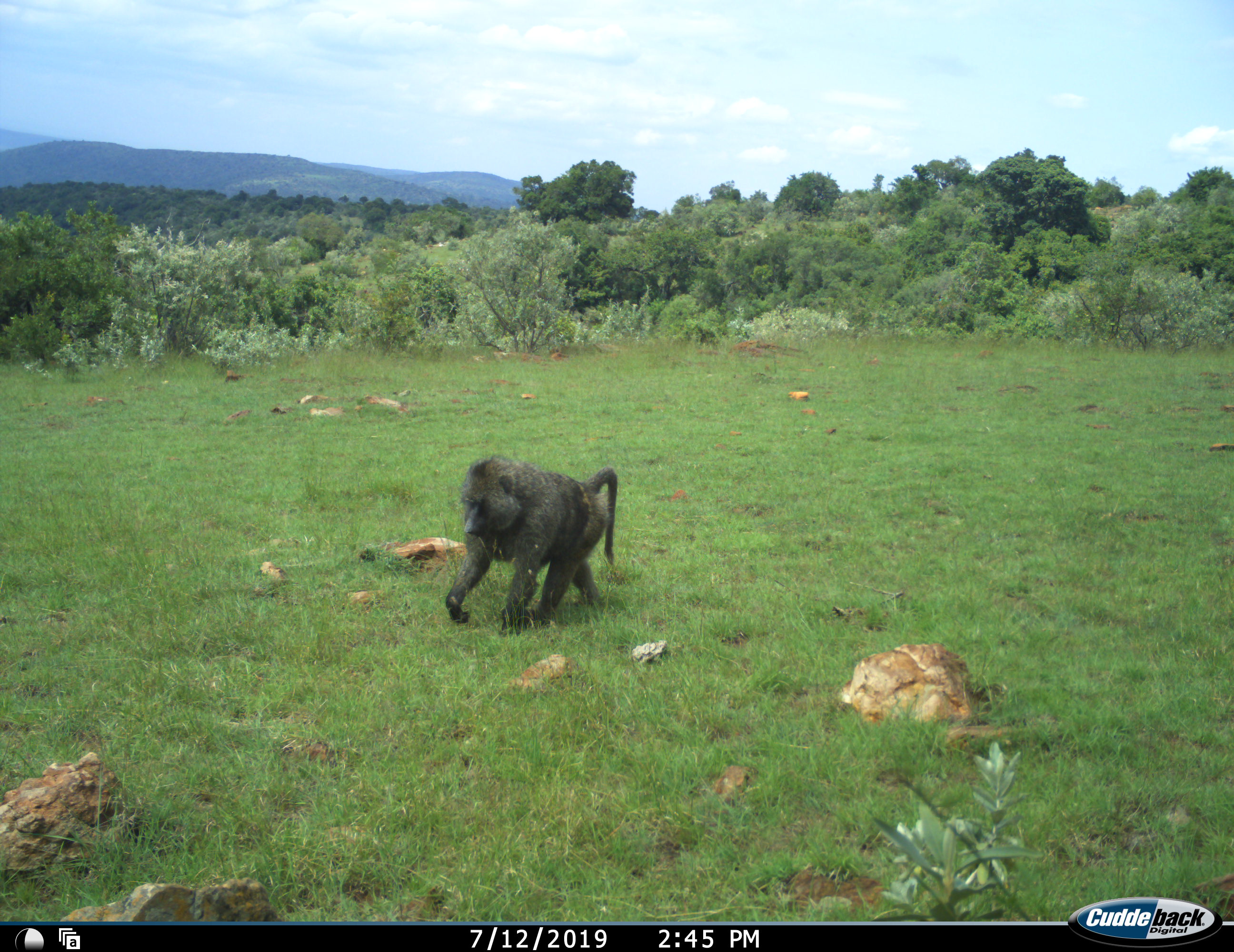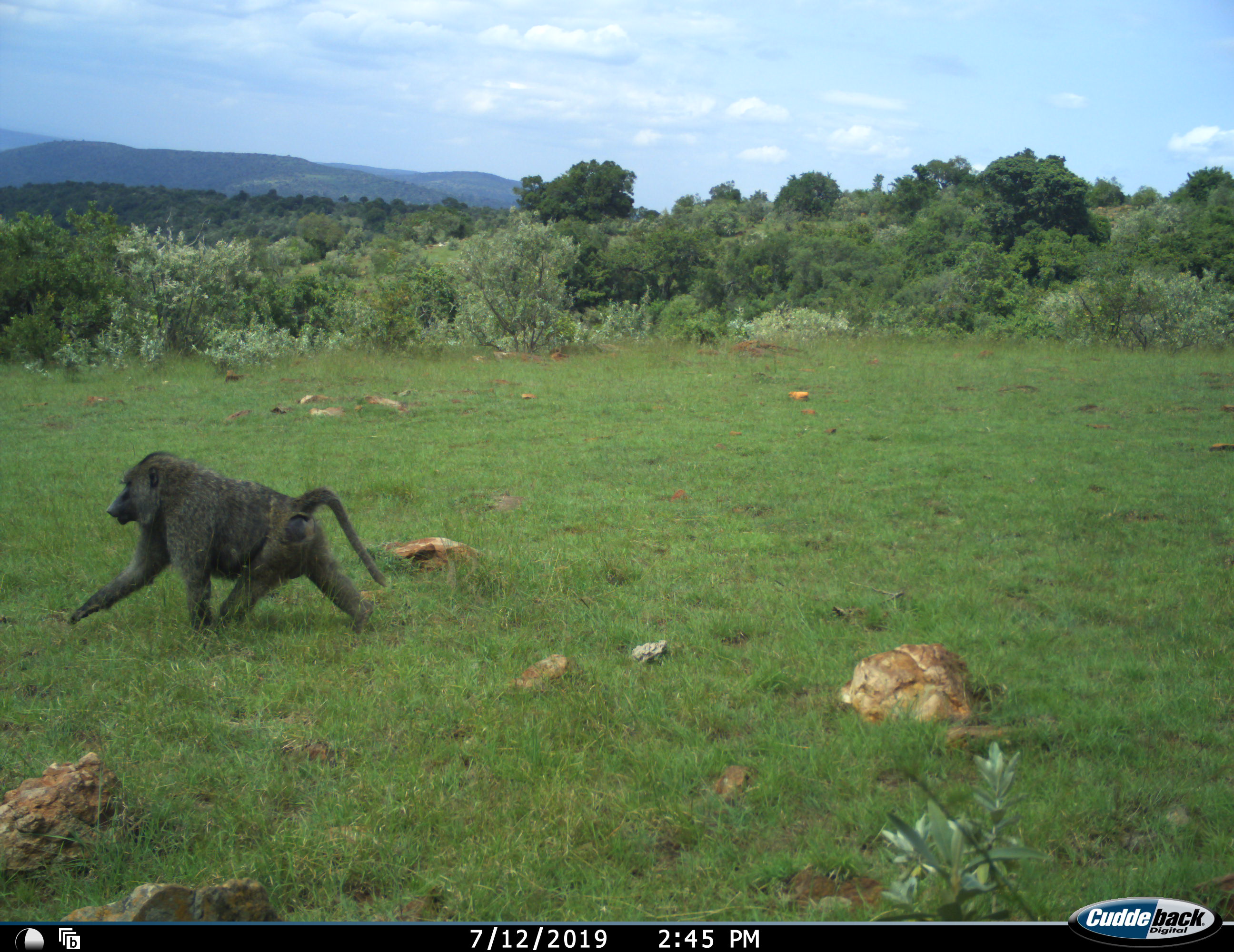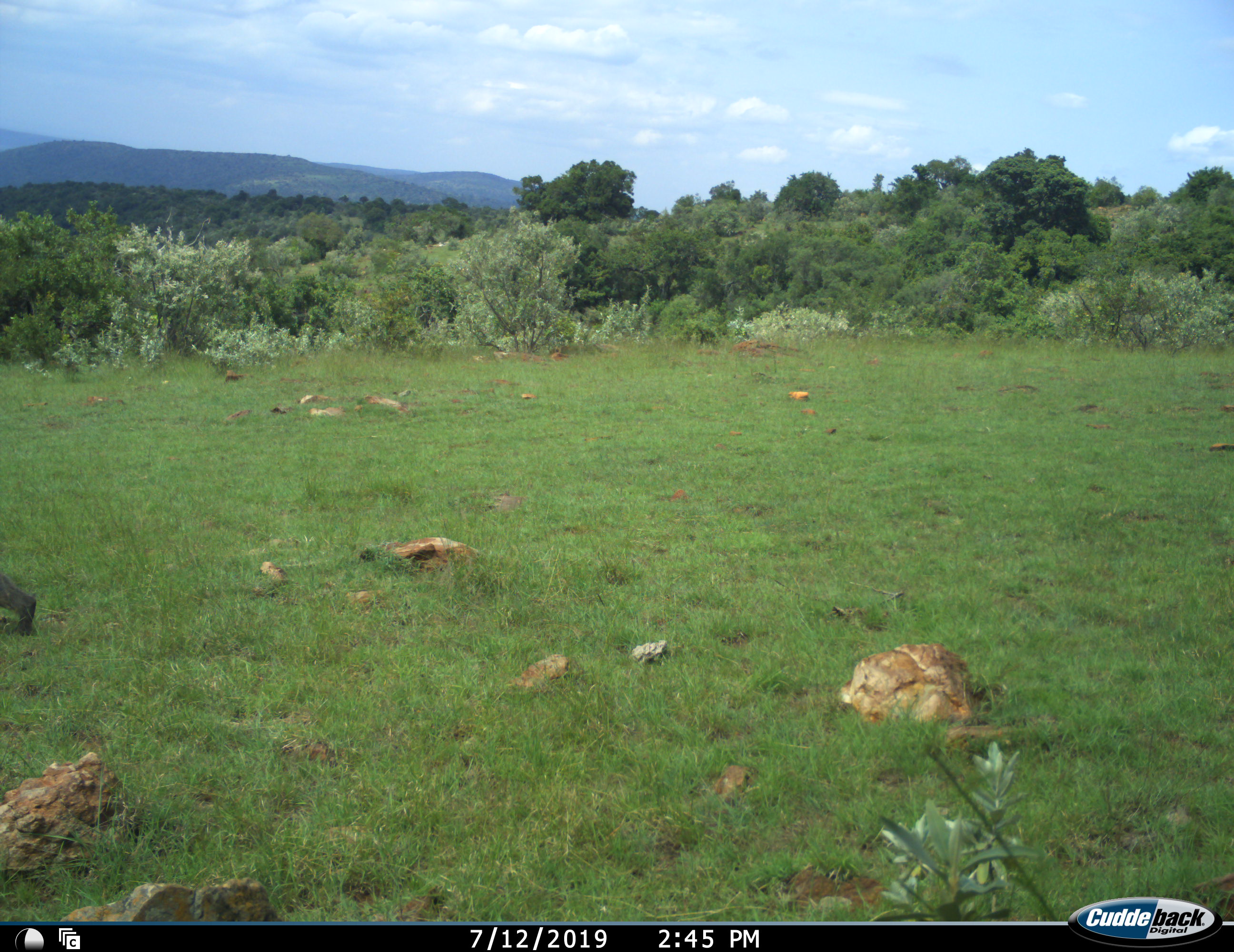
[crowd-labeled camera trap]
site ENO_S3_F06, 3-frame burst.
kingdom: Animalia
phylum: Chordata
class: Mammalia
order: Primates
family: Cercopithecidae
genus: Papio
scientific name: Papio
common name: baboon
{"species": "baboon (Papio)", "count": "1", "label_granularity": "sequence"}